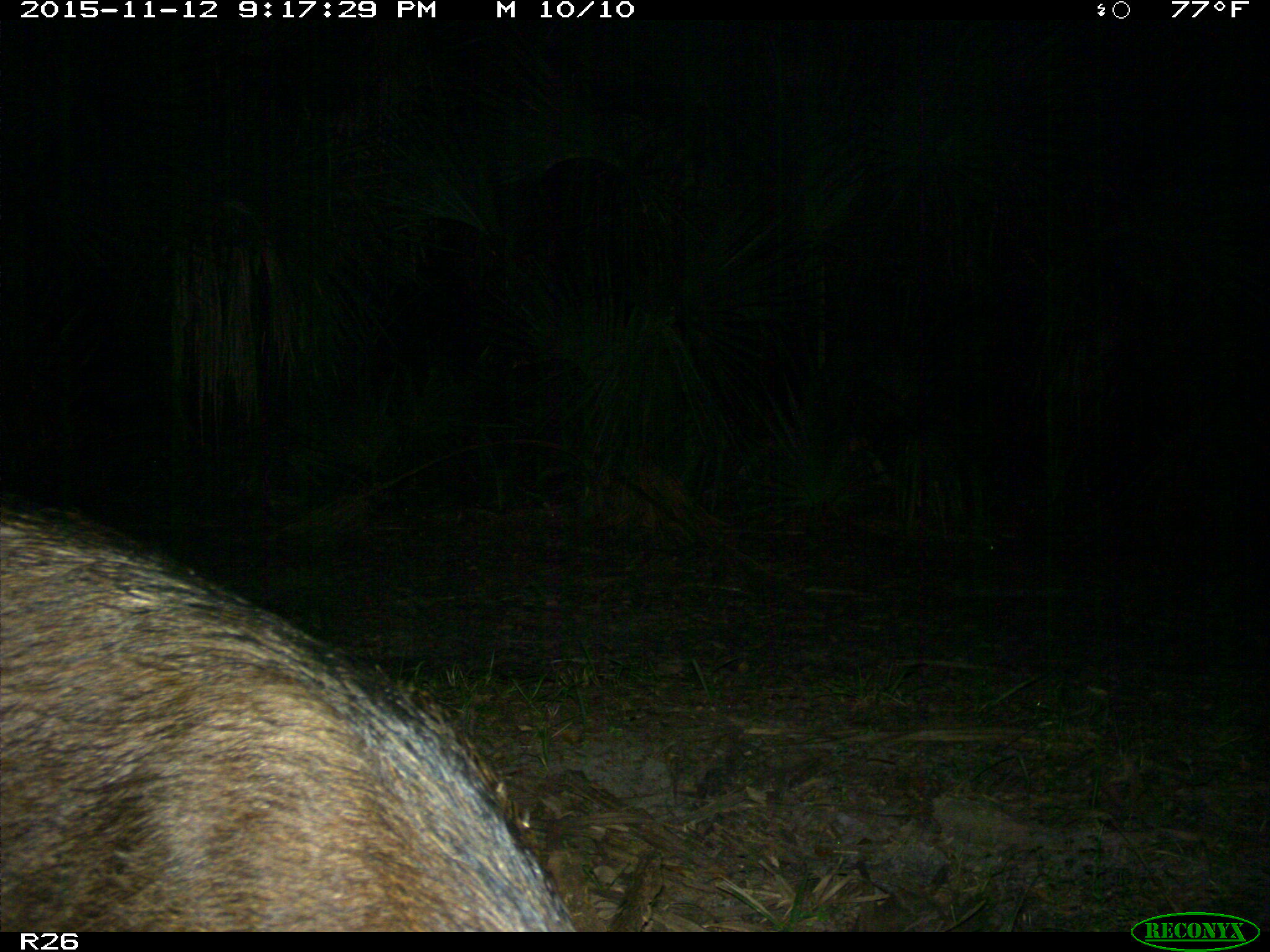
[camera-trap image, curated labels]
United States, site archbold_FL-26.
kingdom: Animalia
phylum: Chordata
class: Mammalia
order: Artiodactyla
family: Suidae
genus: Sus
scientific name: Sus scrofa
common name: wild boar